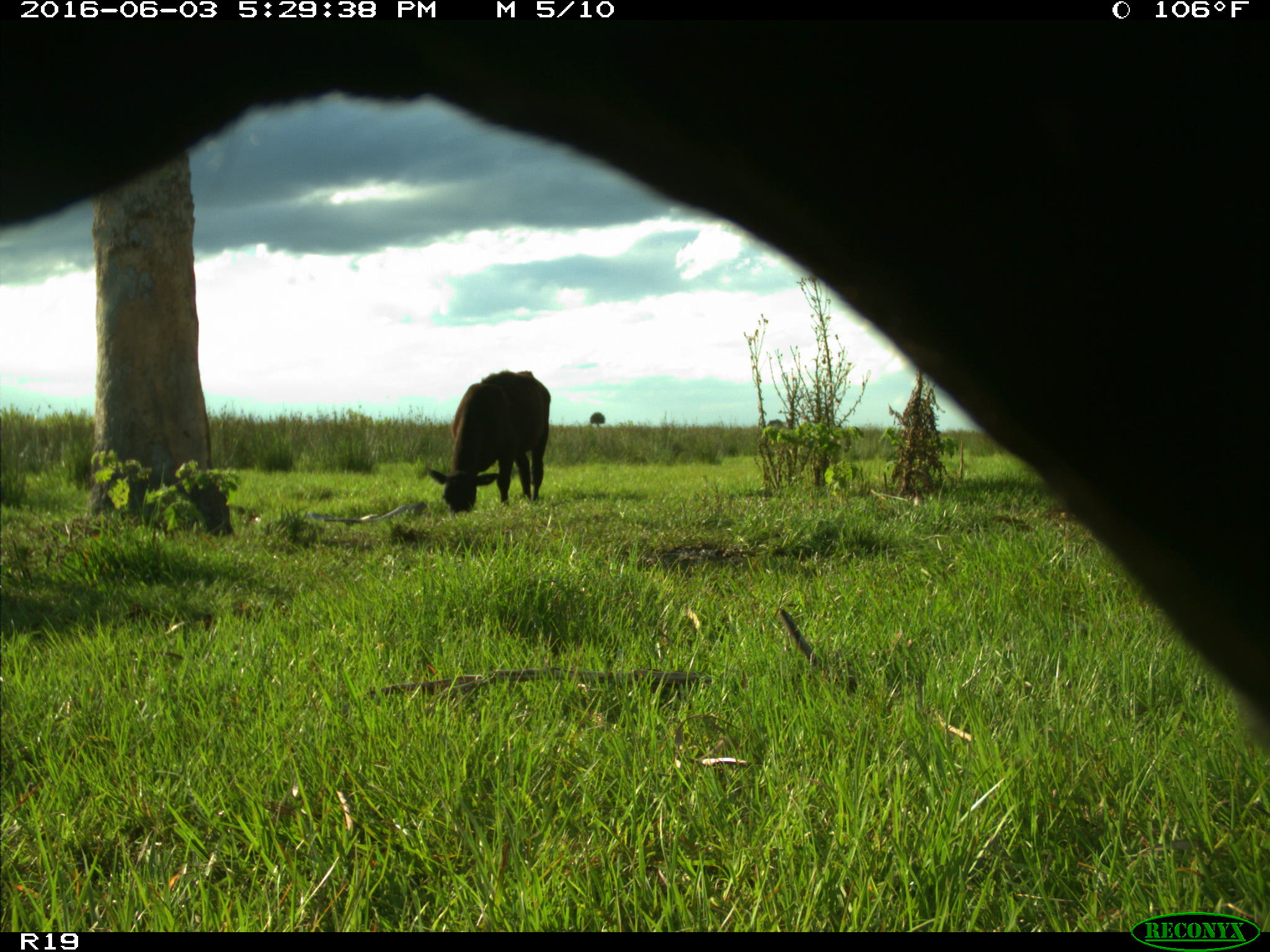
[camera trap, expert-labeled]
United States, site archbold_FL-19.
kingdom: Animalia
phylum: Chordata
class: Mammalia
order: Artiodactyla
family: Bovidae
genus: Bos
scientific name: Bos taurus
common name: domestic cow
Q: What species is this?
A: Bos taurus (domestic cow).